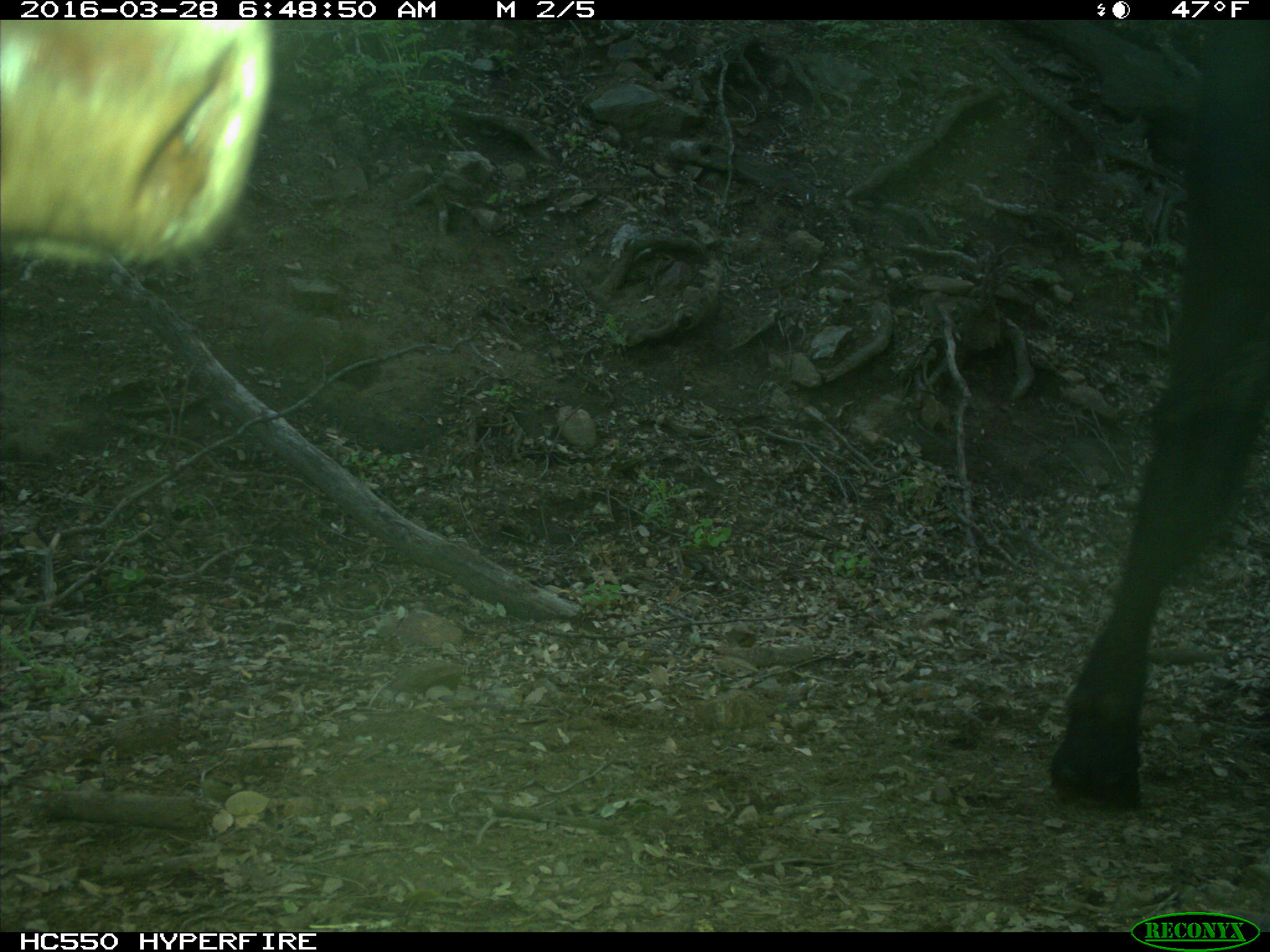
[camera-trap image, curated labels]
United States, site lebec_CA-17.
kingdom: Animalia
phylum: Chordata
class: Mammalia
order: Artiodactyla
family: Bovidae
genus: Bos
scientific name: Bos taurus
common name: domestic cow